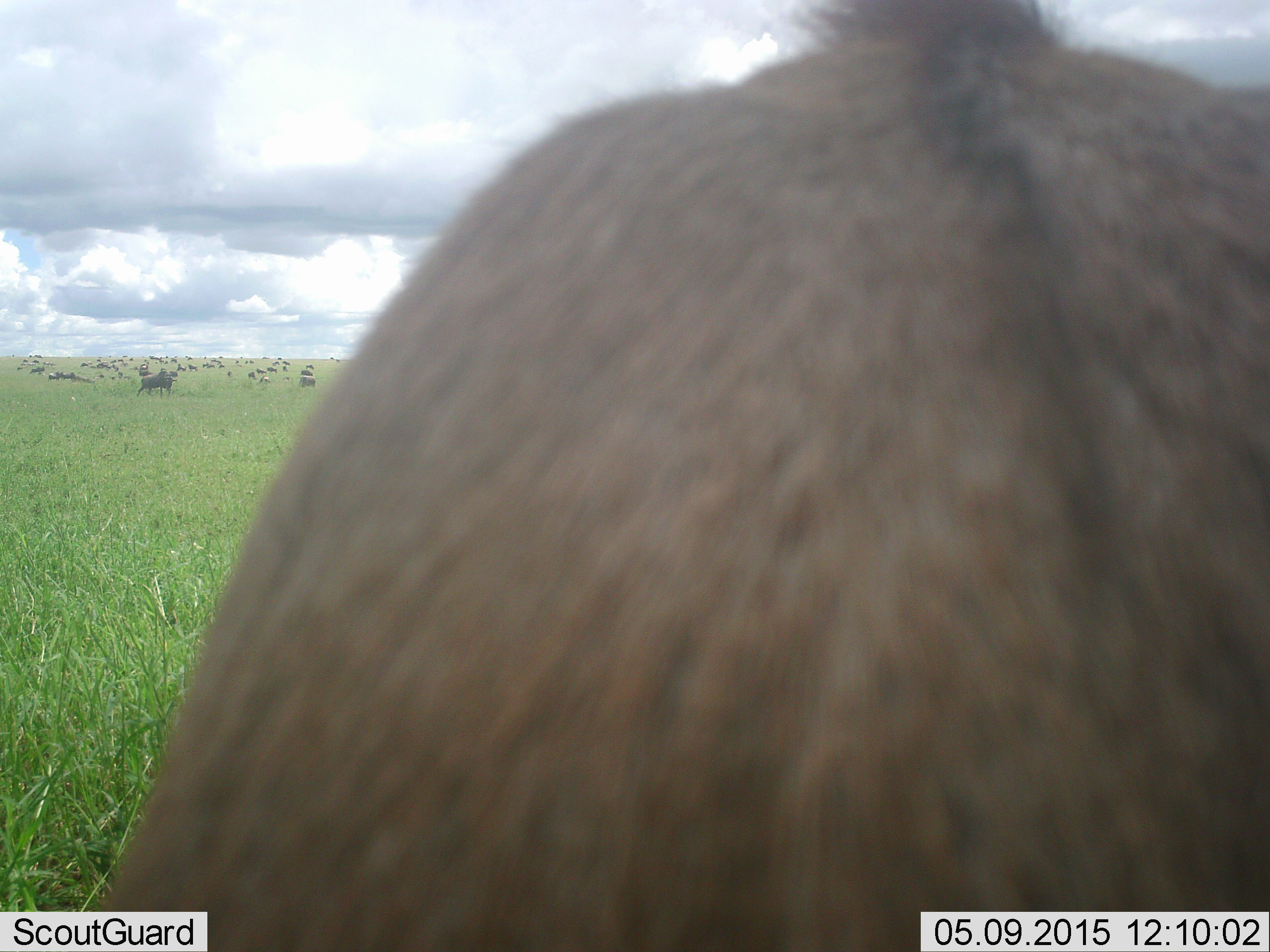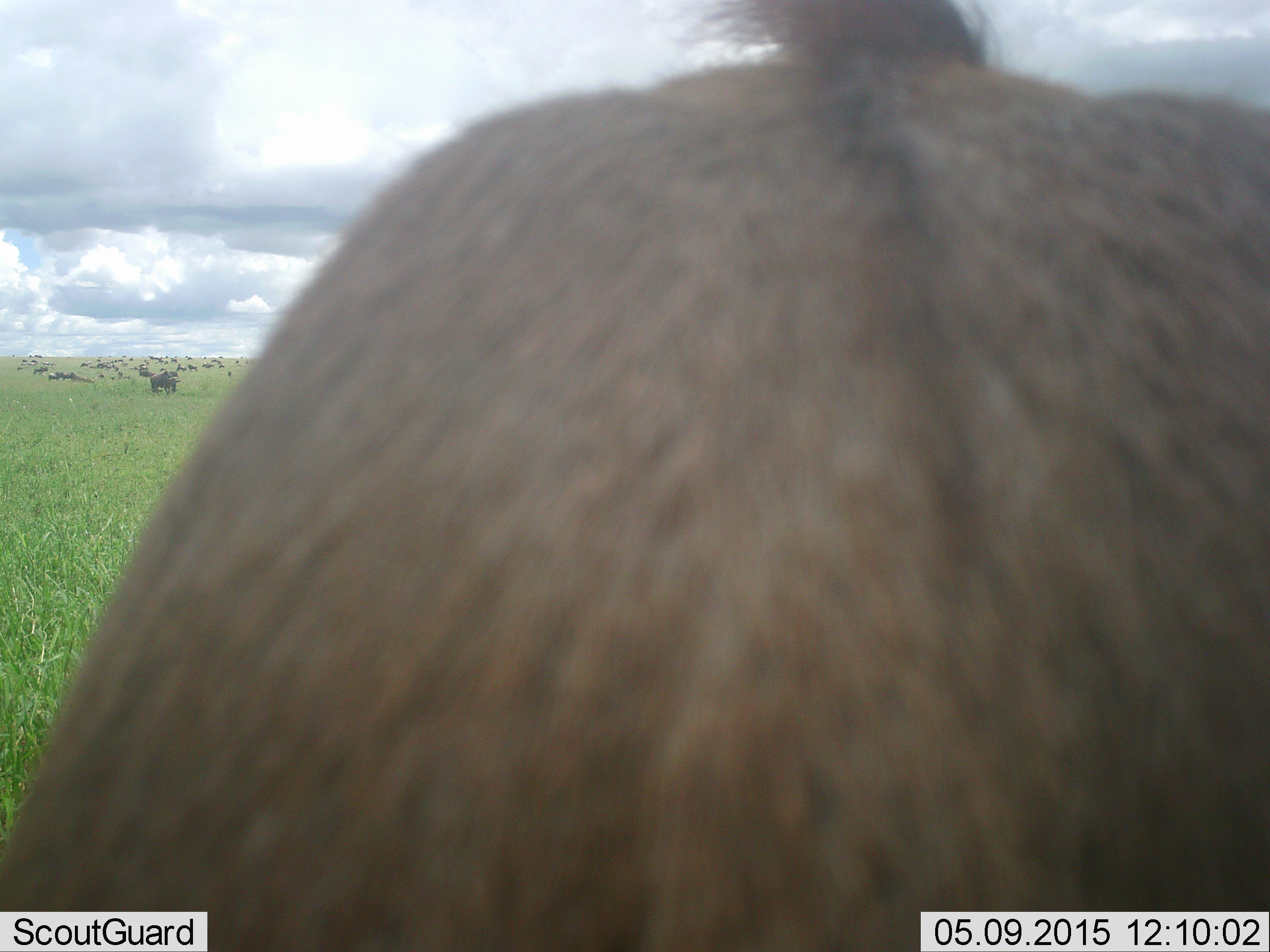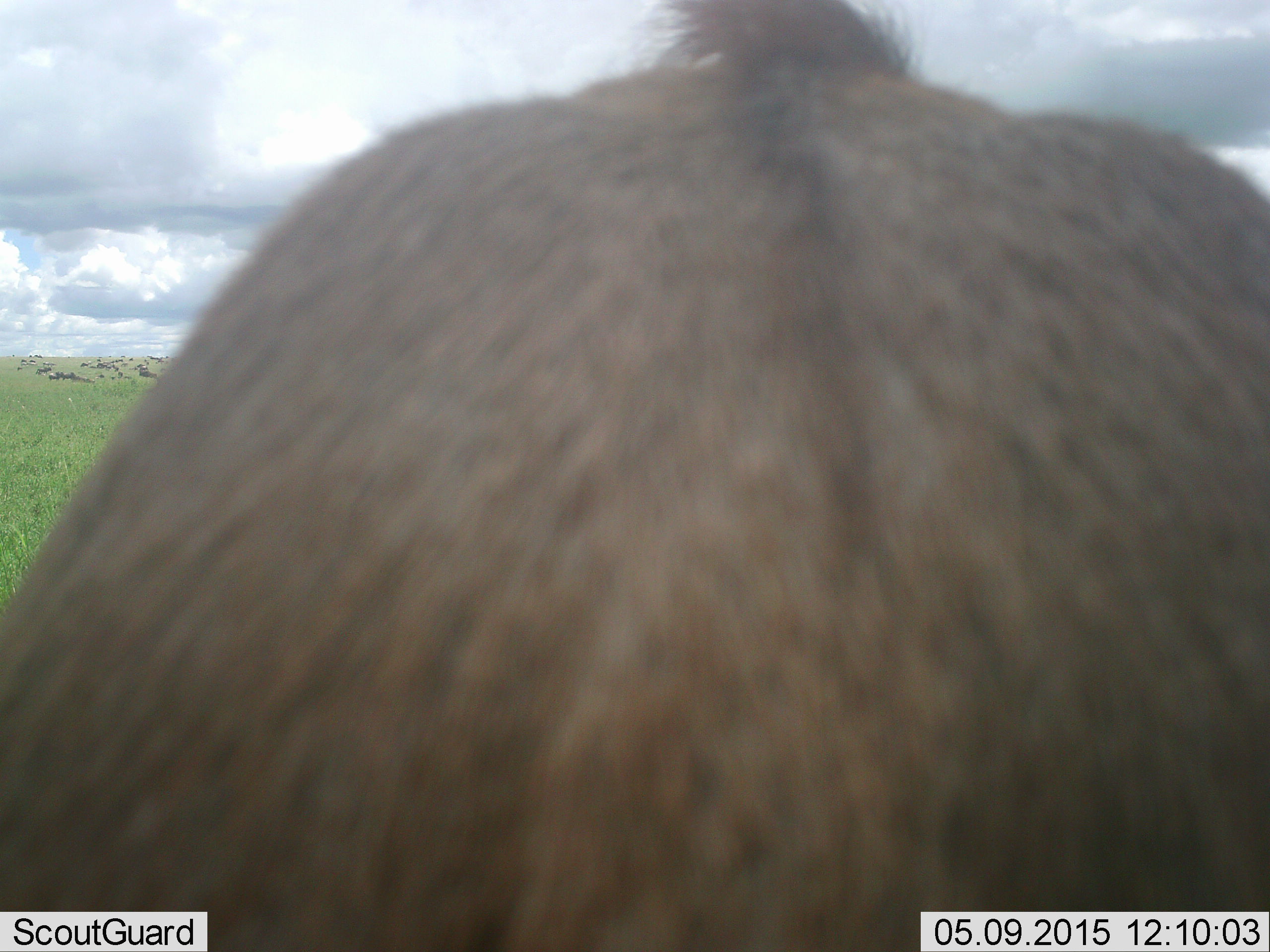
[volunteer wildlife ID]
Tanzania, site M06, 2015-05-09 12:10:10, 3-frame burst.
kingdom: Animalia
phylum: Chordata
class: Mammalia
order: Artiodactyla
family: Bovidae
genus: Connochaetes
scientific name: Connochaetes taurinus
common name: blue wildebeest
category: wildebeest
Wildebeest (blue wildebeest) (Connochaetes taurinus), count 11-50. Behavior (volunteer vote fractions): standing 80%, resting 20%, moving 30%, interacting 0%. Young present (vote fraction): 0%. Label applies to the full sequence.